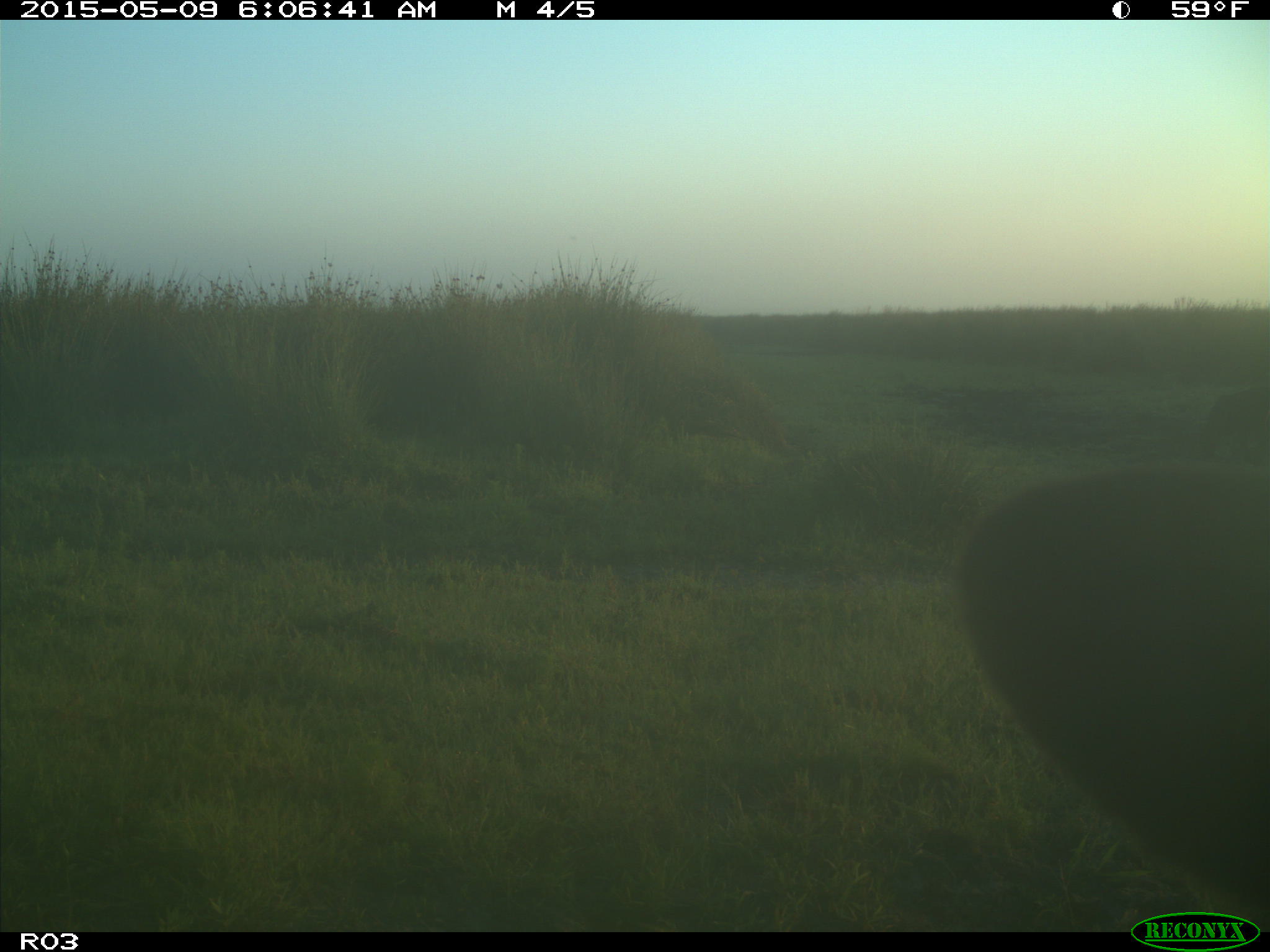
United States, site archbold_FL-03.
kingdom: Animalia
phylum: Chordata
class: Mammalia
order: Artiodactyla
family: Bovidae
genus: Bos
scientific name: Bos taurus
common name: domestic cow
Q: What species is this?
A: Bos taurus (domestic cow).